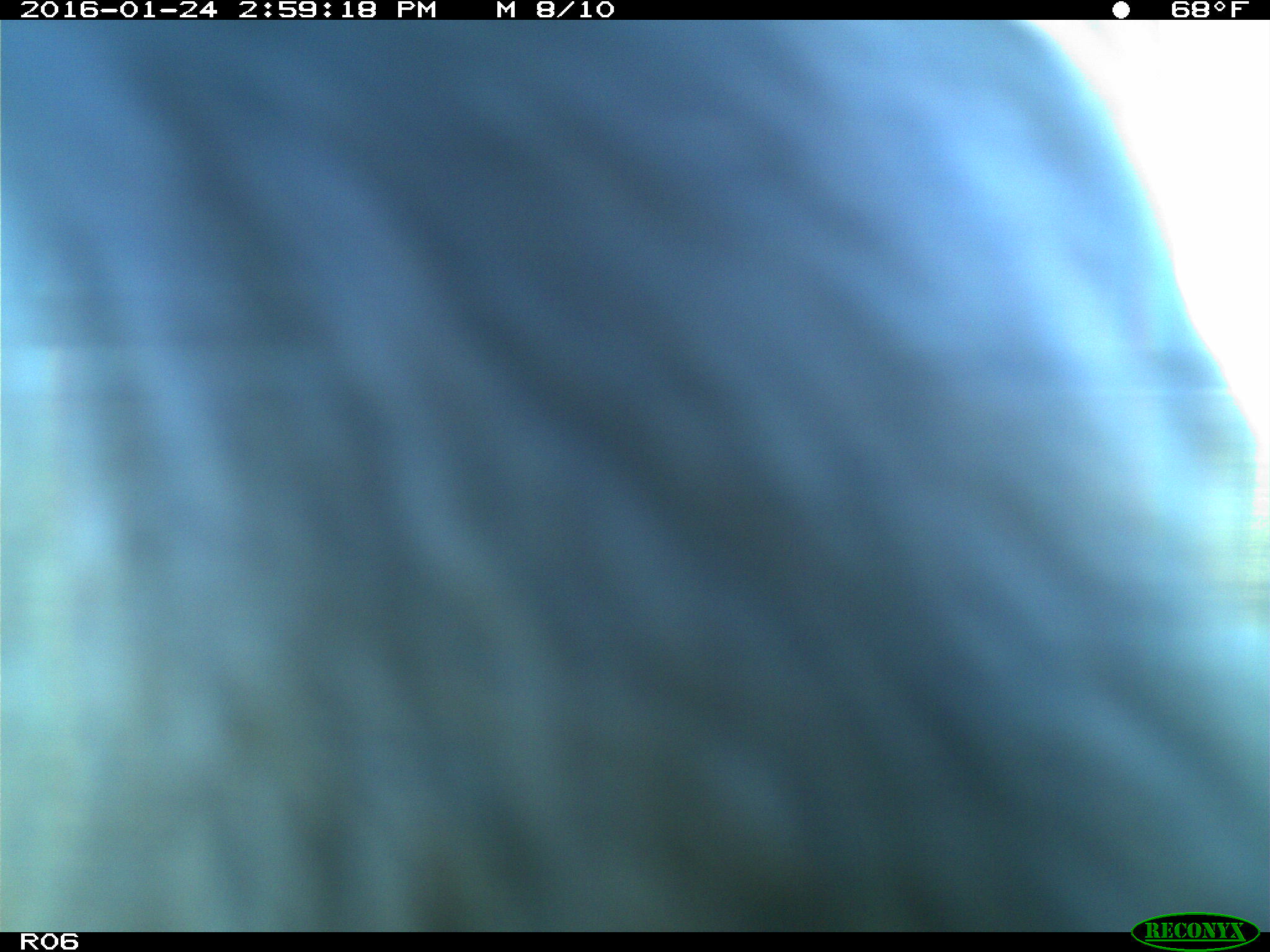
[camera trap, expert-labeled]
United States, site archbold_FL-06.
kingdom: Animalia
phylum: Chordata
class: Mammalia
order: Artiodactyla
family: Bovidae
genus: Bos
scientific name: Bos taurus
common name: domestic cow